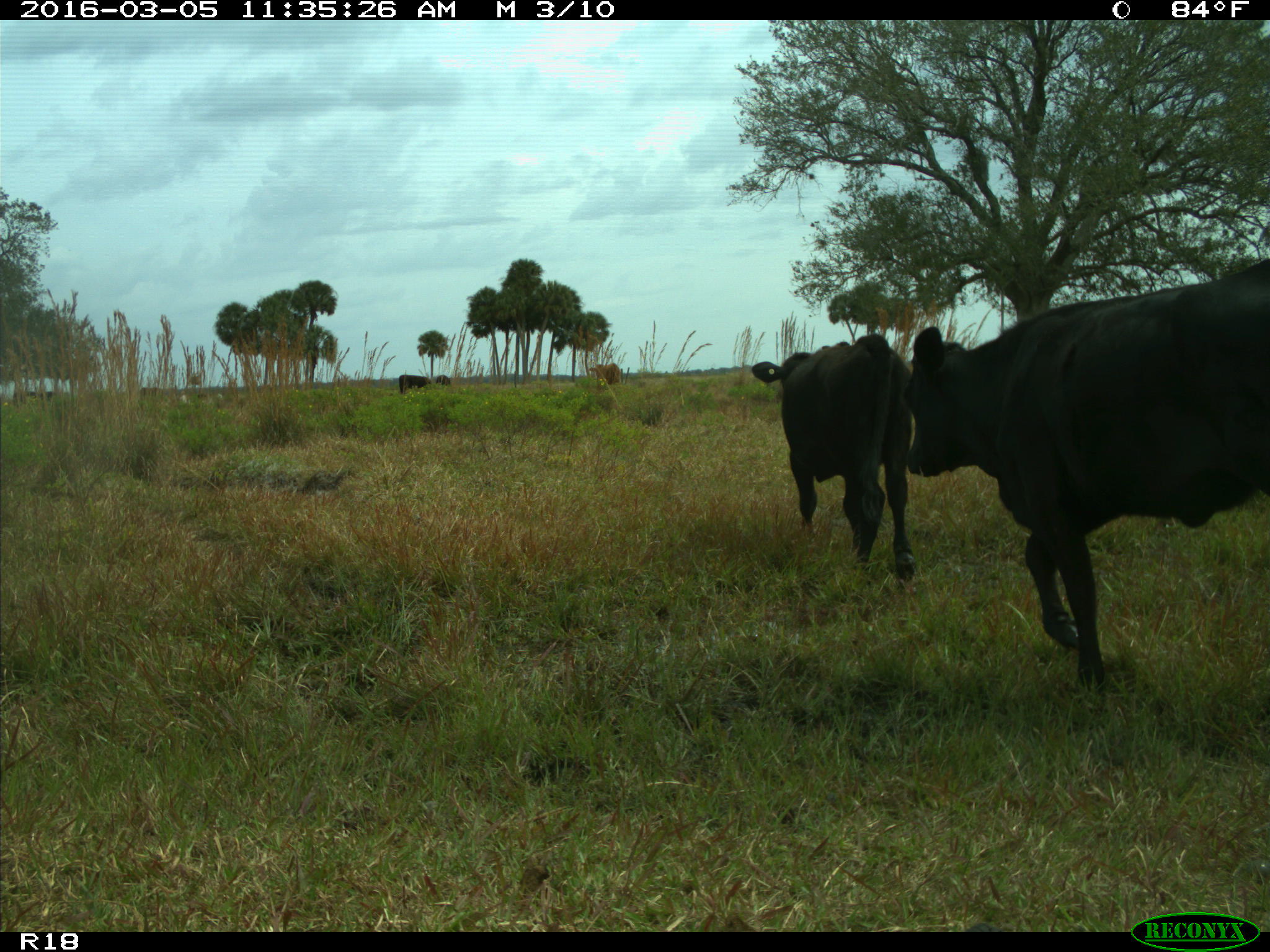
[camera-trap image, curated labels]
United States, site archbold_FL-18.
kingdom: Animalia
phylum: Chordata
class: Mammalia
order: Artiodactyla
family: Bovidae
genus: Bos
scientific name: Bos taurus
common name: domestic cow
Bos taurus (domestic cow).